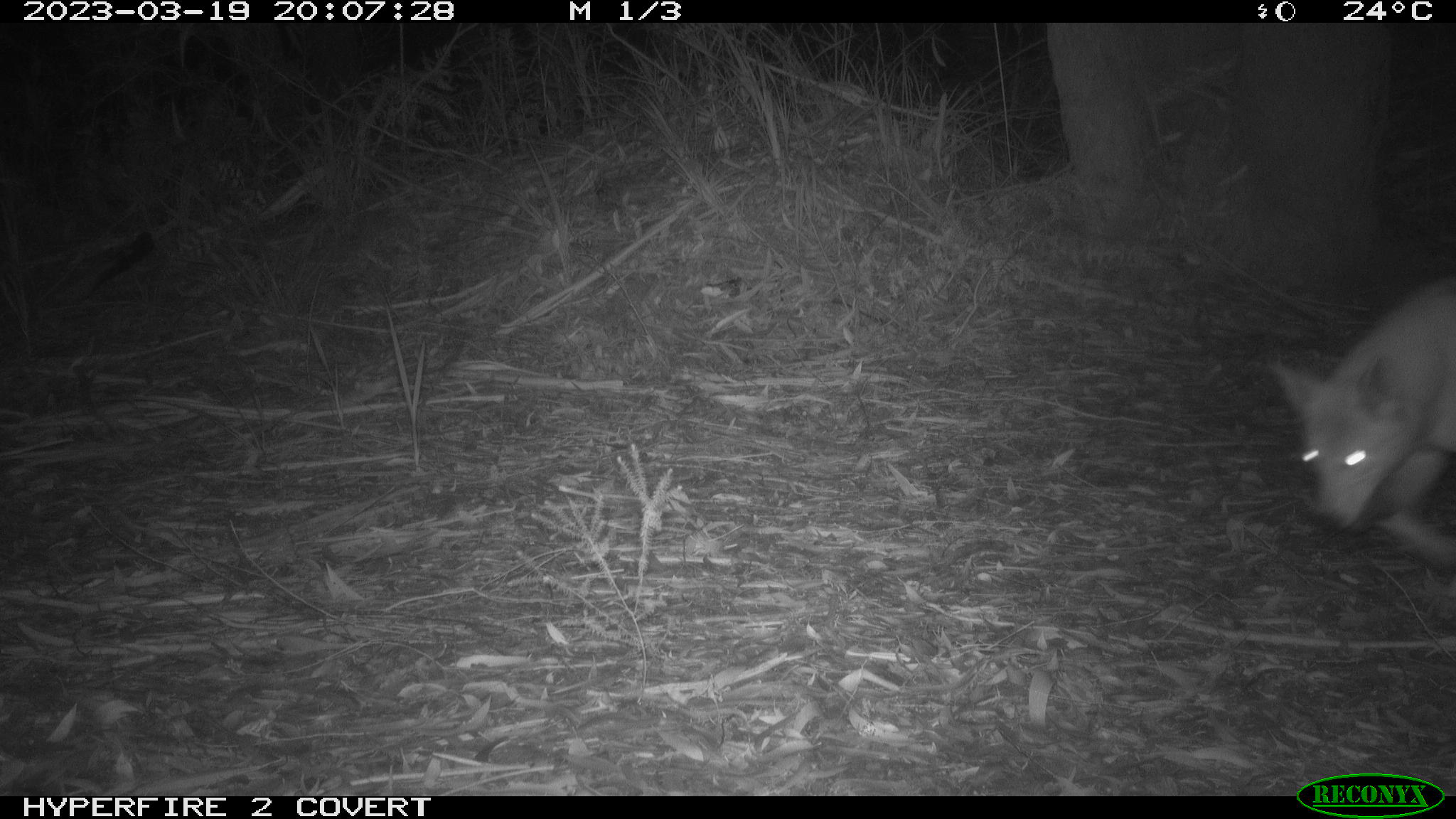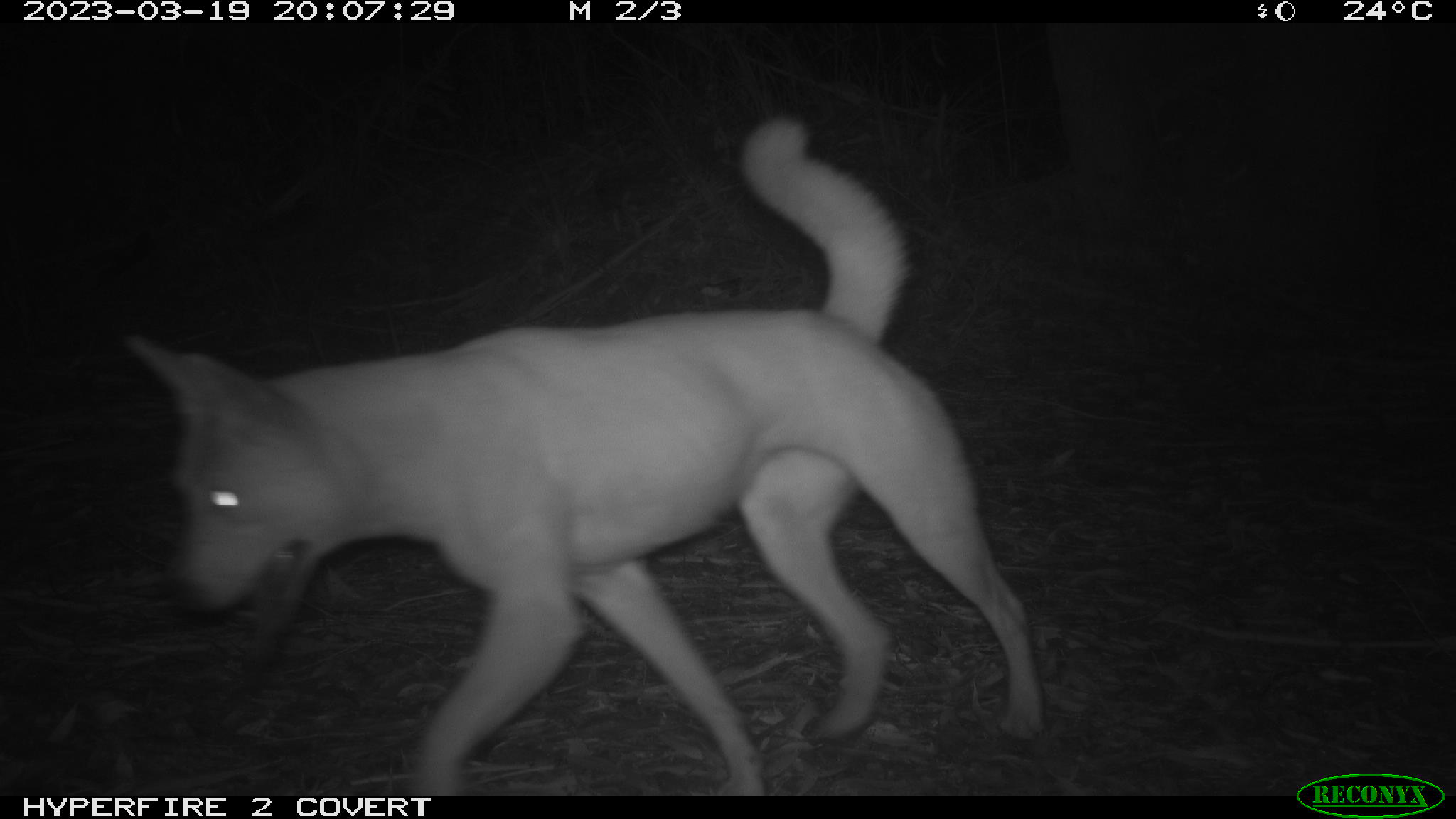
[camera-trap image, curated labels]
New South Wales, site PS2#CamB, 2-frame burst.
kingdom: Animalia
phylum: Chordata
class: Mammalia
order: Carnivora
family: Canidae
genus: Canis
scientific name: Canis familiaris dingo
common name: dingo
Dingo (Canis familiaris dingo).